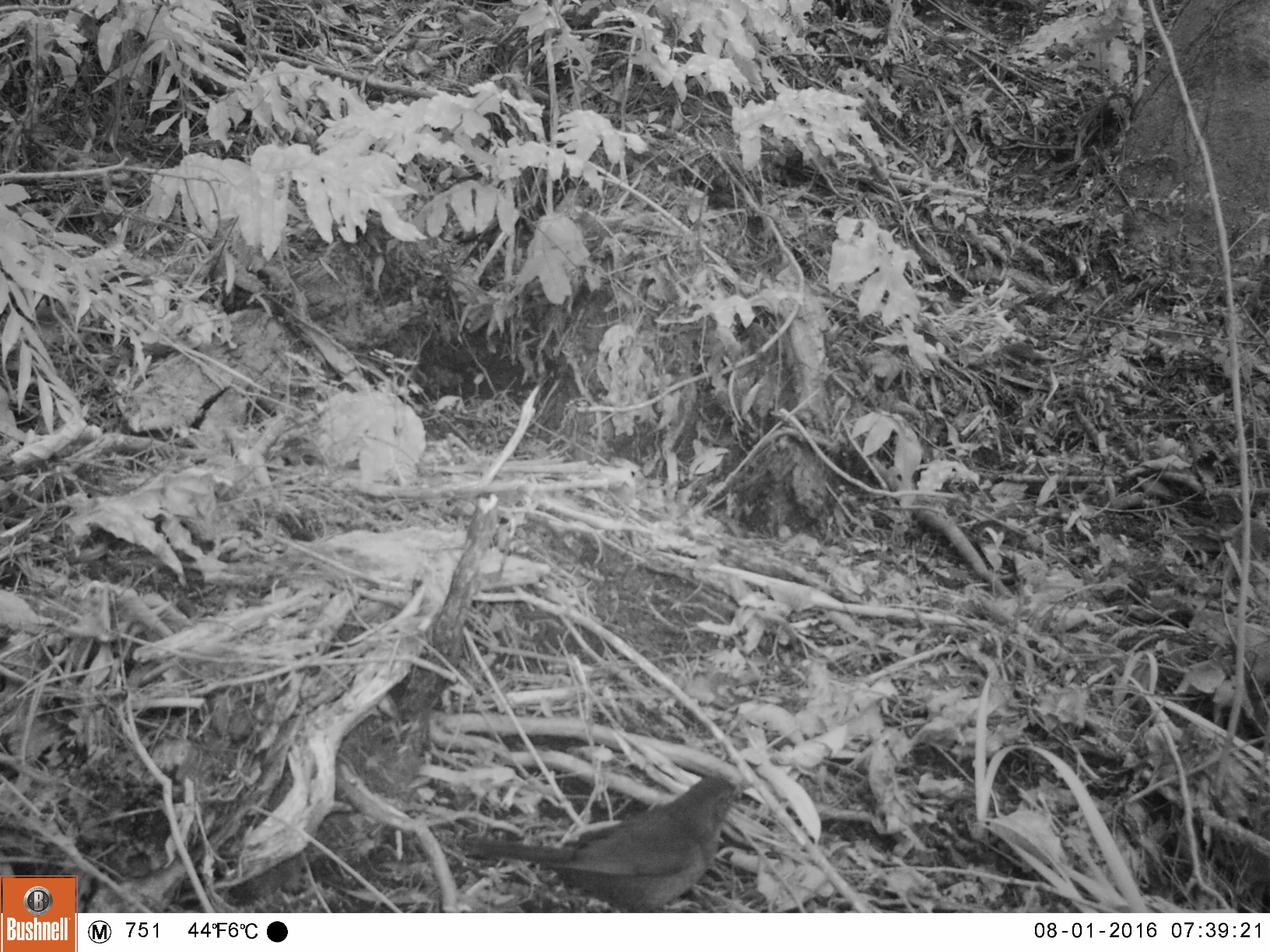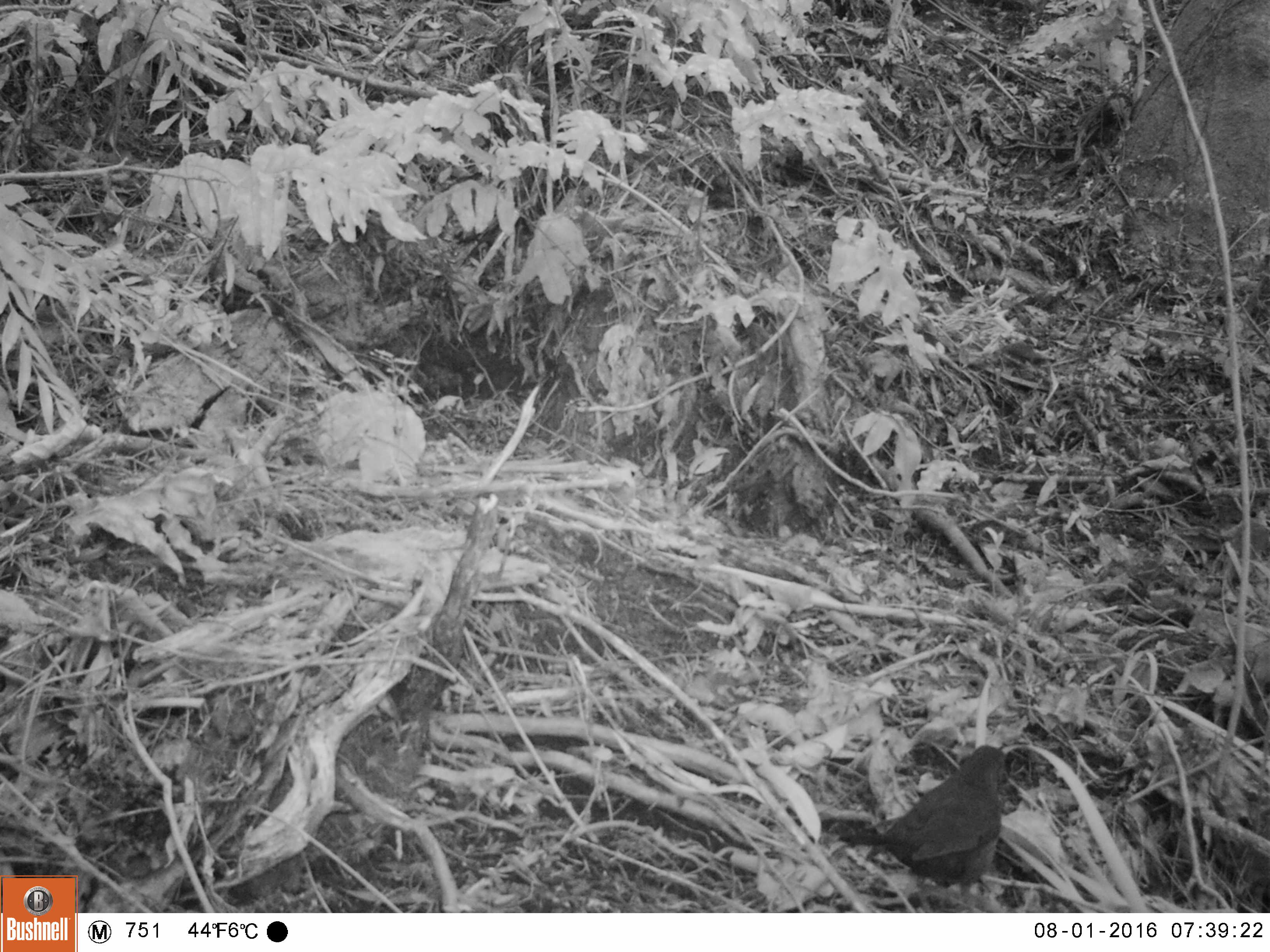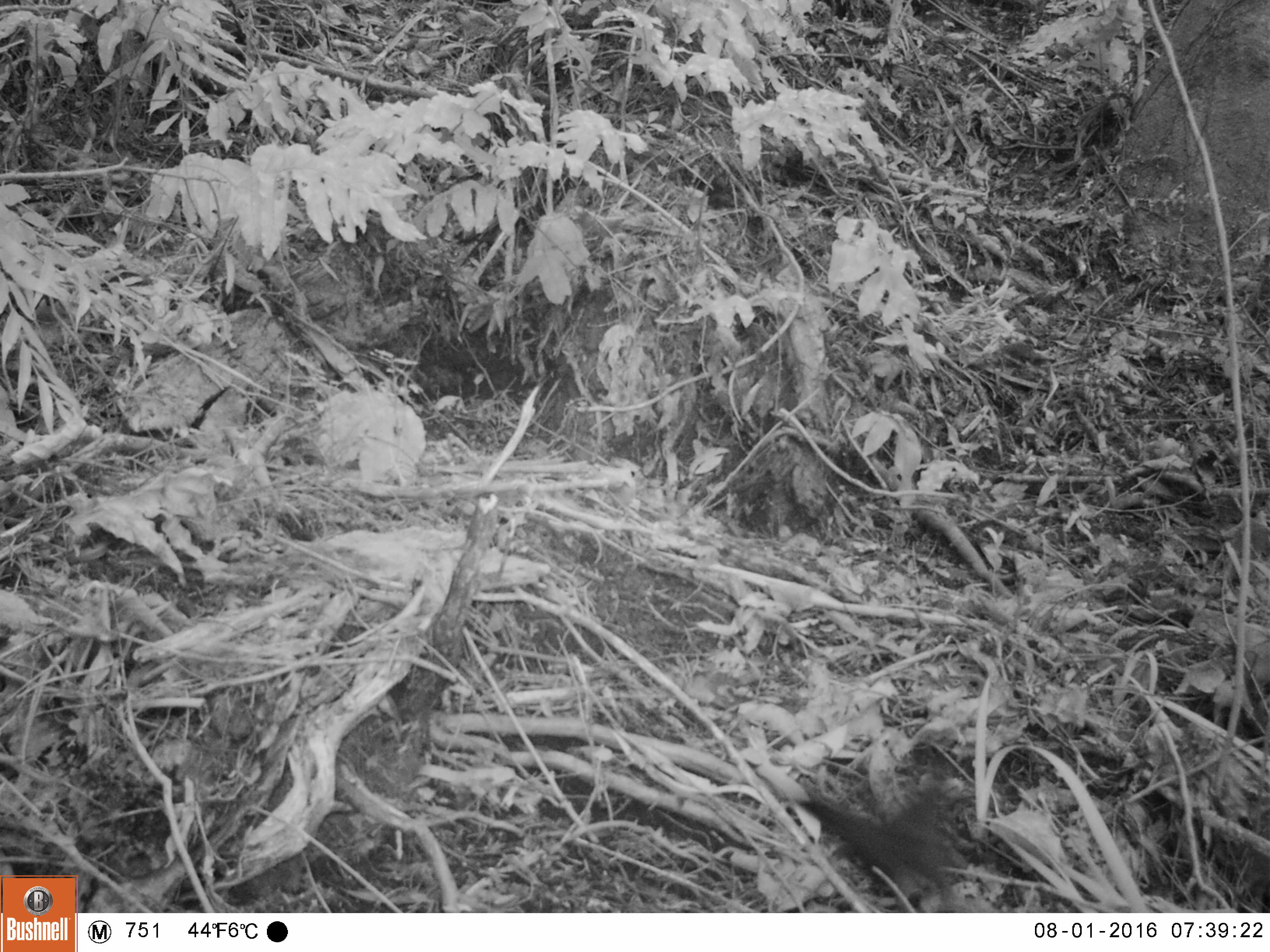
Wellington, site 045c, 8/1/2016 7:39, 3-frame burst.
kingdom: Animalia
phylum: Chordata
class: Aves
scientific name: Aves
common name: bird